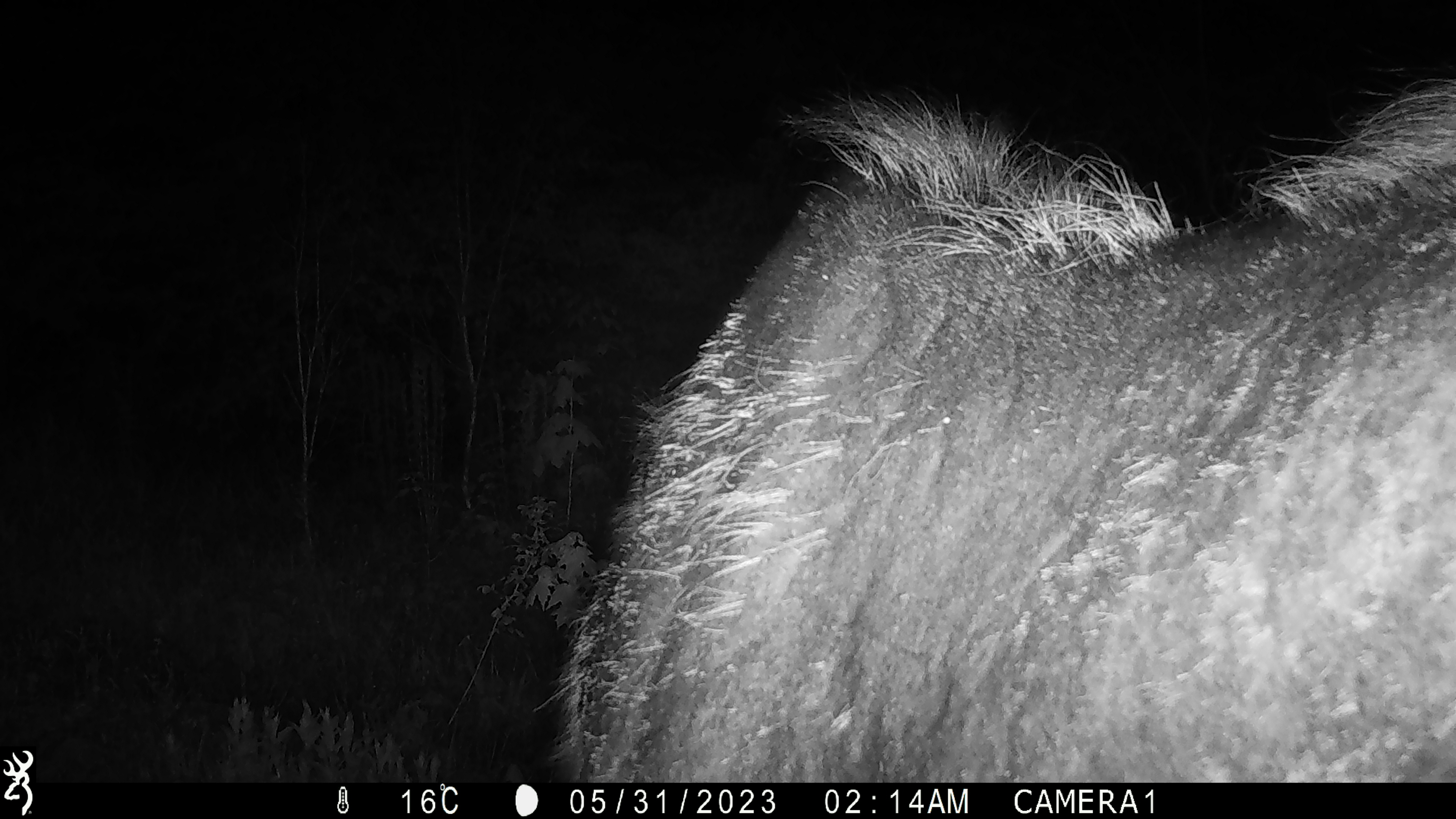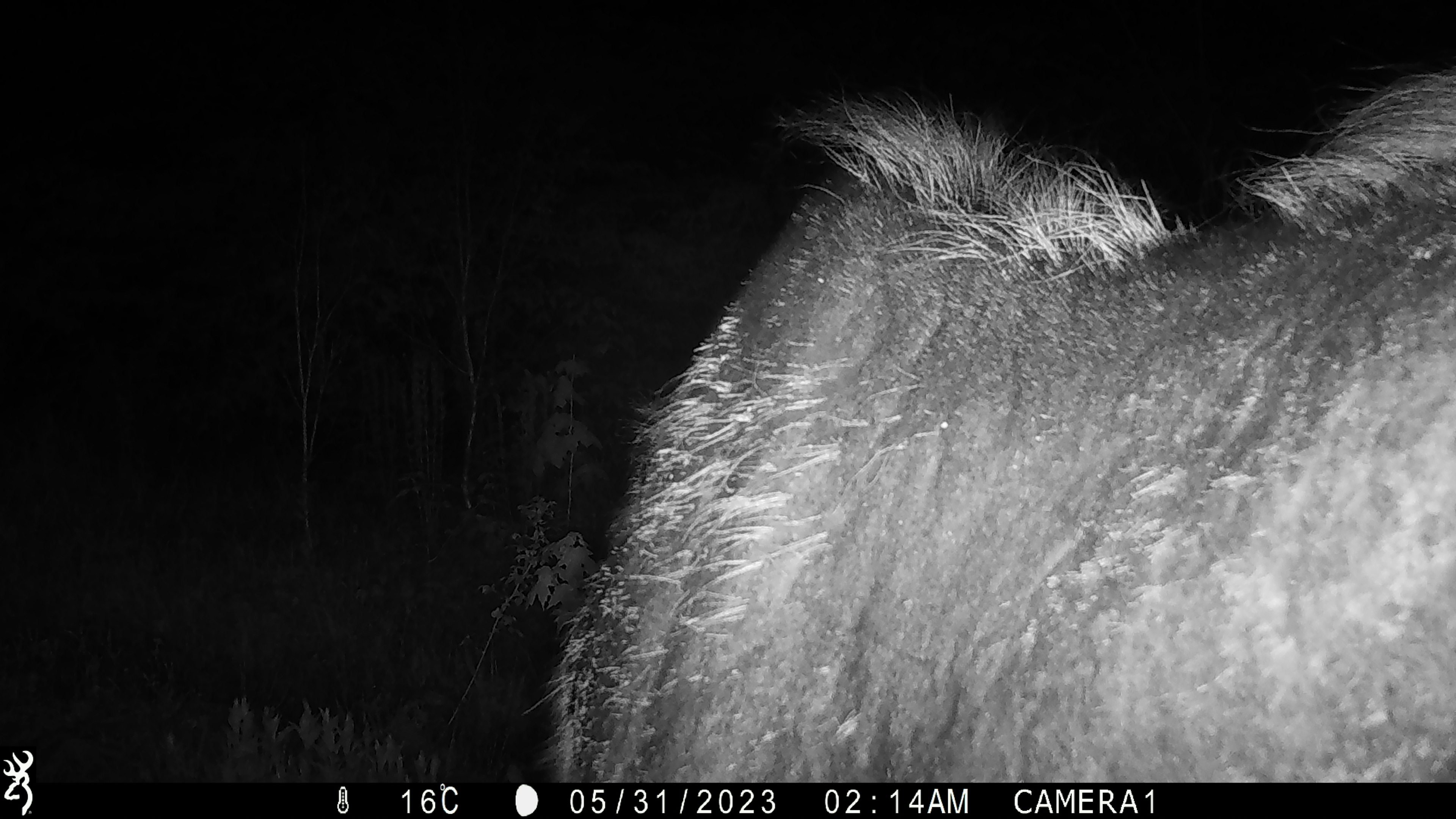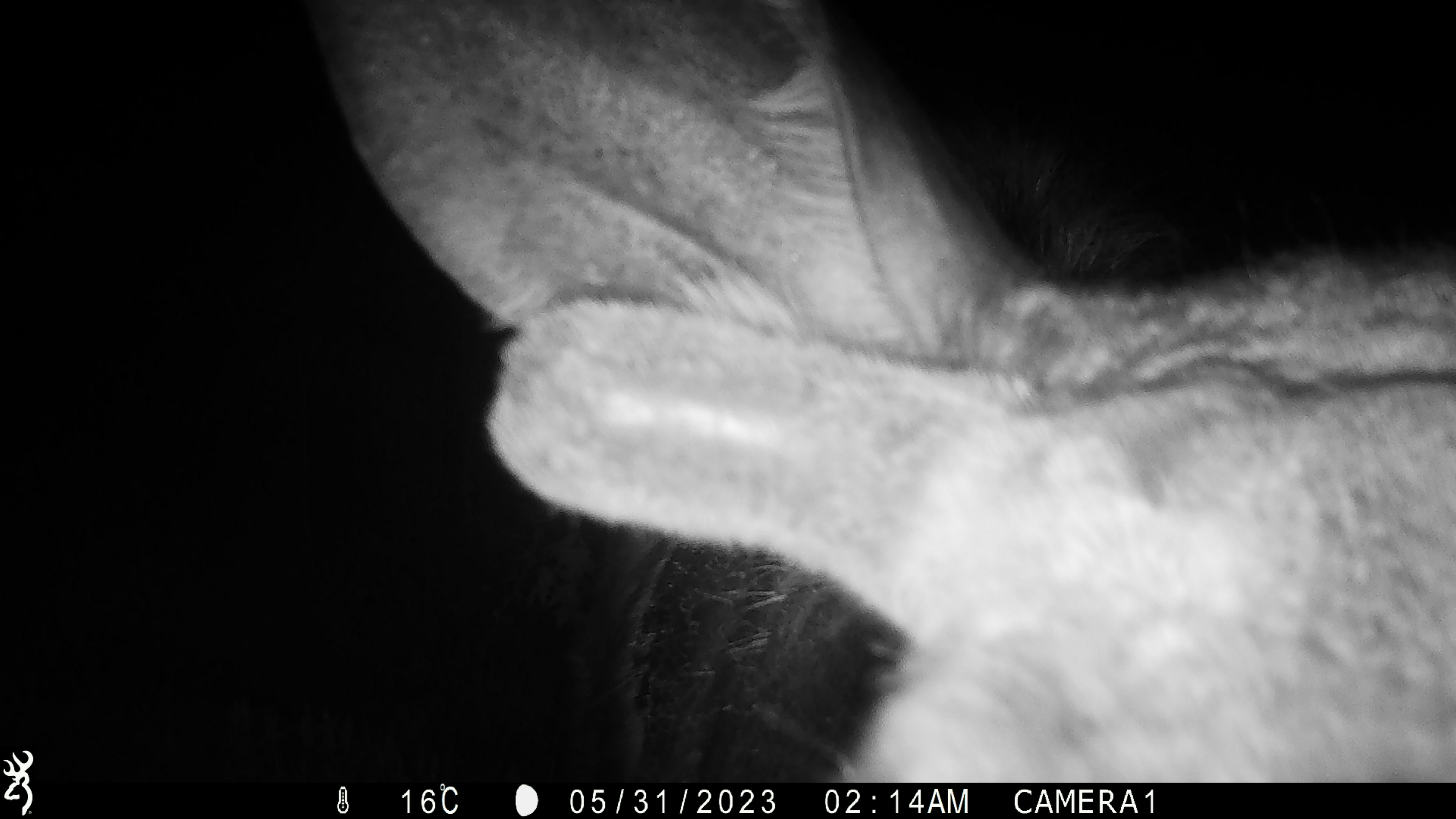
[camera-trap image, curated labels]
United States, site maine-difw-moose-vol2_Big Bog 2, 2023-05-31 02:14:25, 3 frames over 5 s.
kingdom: Animalia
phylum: Chordata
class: Mammalia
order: Artiodactyla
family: Cervidae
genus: Alces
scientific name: Alces alces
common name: moose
Moose (Alces alces).